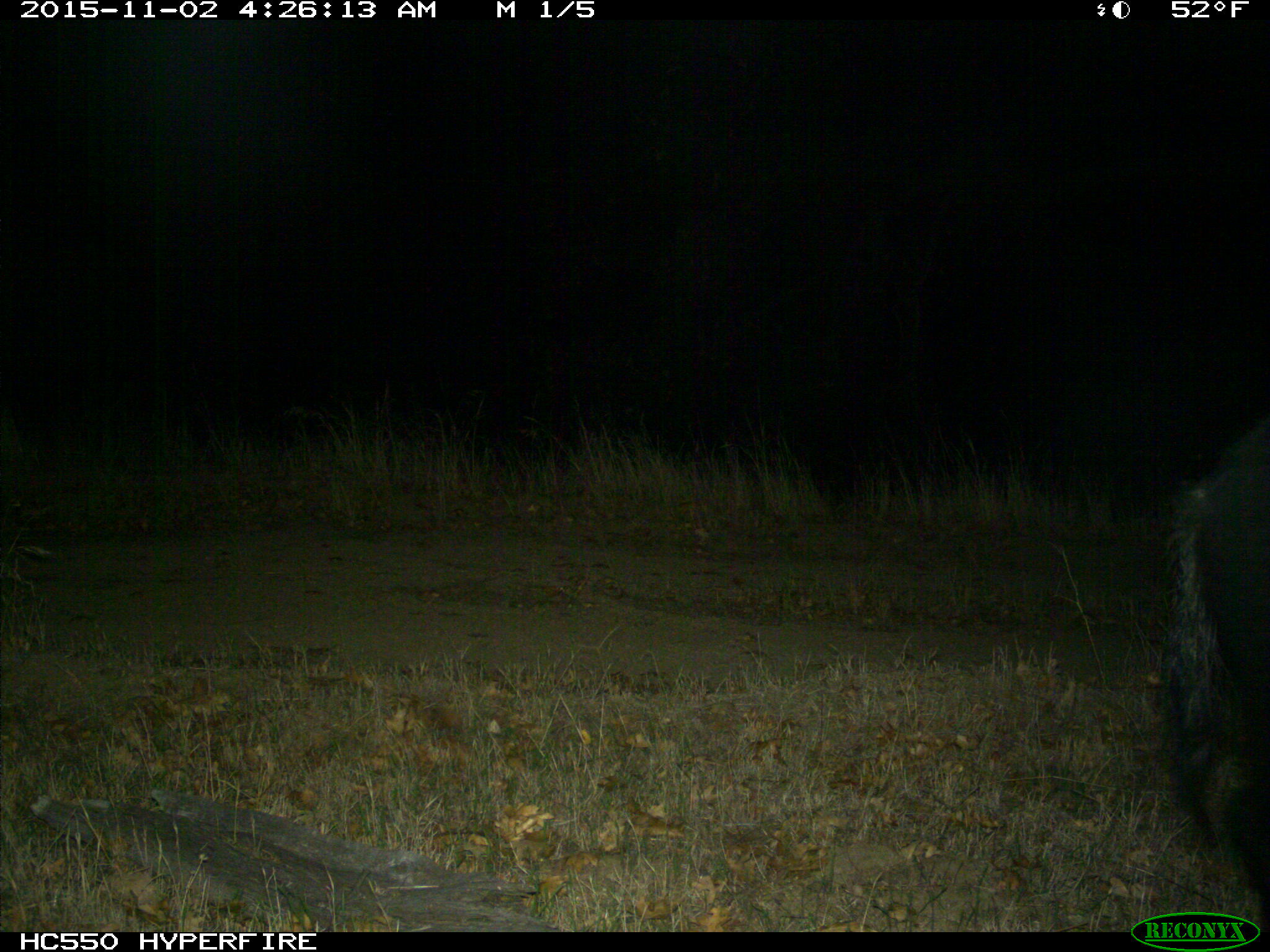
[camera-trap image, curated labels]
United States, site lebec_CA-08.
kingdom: Animalia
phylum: Chordata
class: Mammalia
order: Artiodactyla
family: Suidae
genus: Sus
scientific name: Sus scrofa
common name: wild boar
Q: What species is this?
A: Sus scrofa (wild boar).